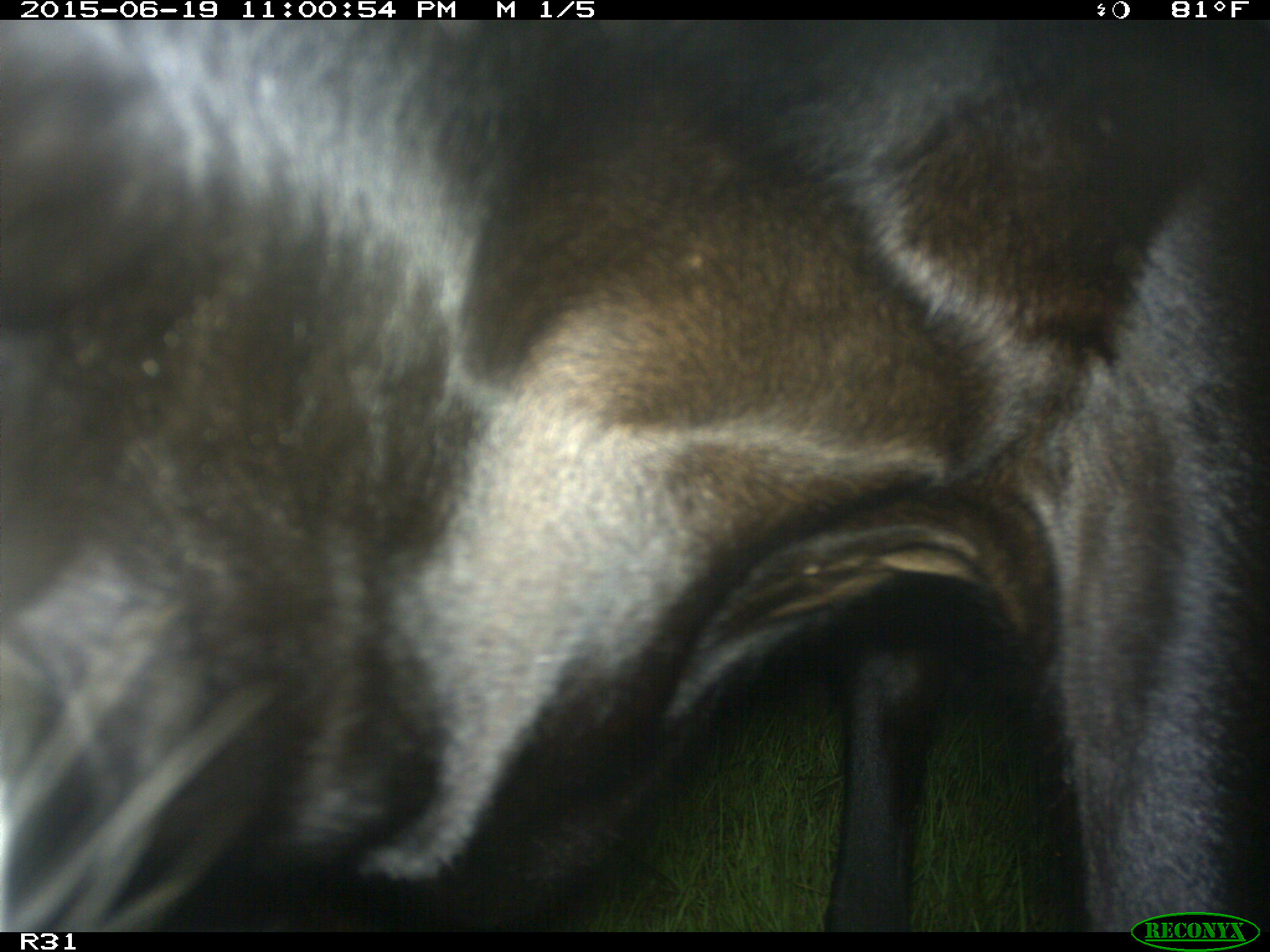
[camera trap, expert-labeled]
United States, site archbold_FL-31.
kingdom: Animalia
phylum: Chordata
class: Mammalia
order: Artiodactyla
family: Bovidae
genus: Bos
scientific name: Bos taurus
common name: domestic cow